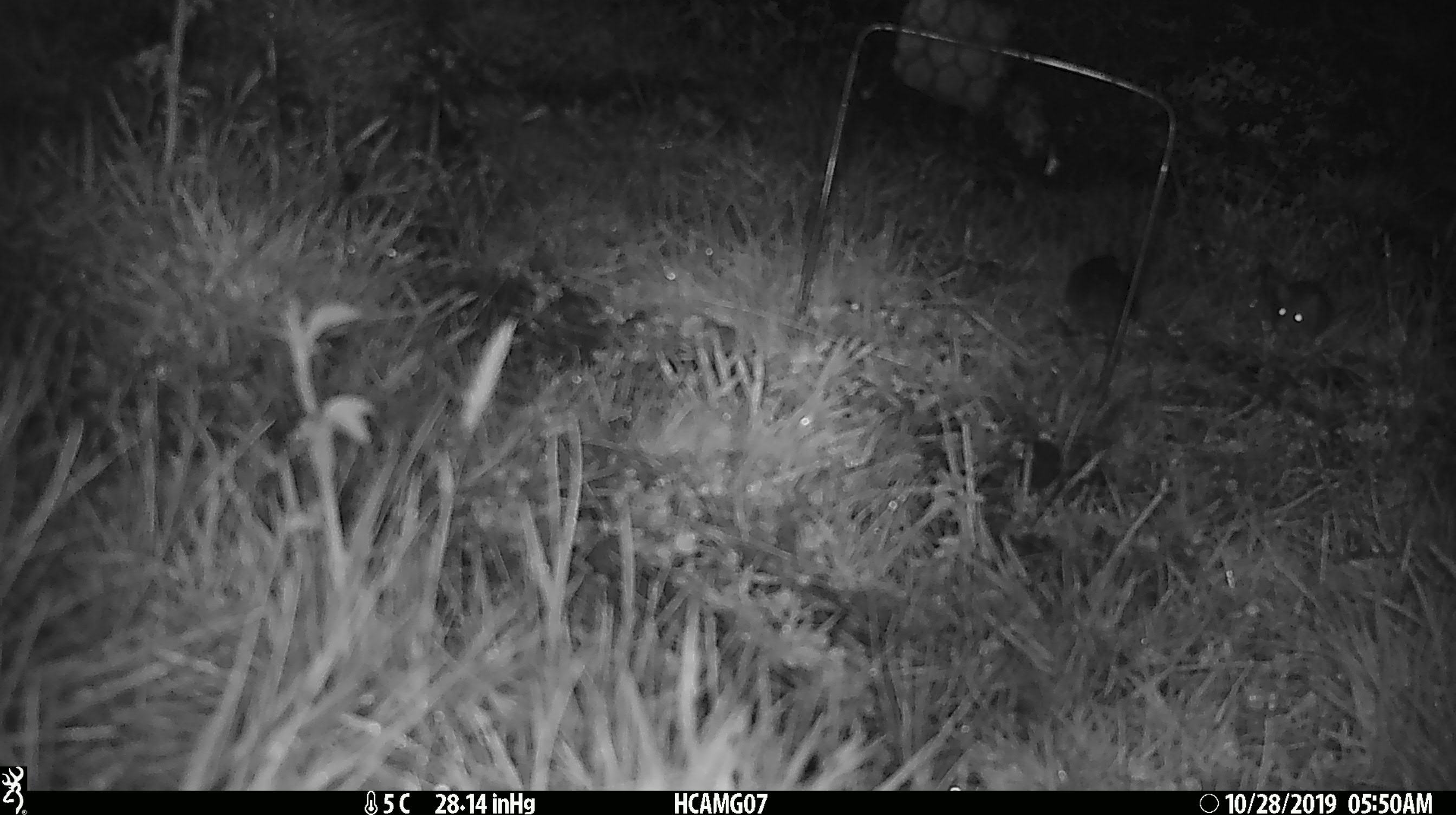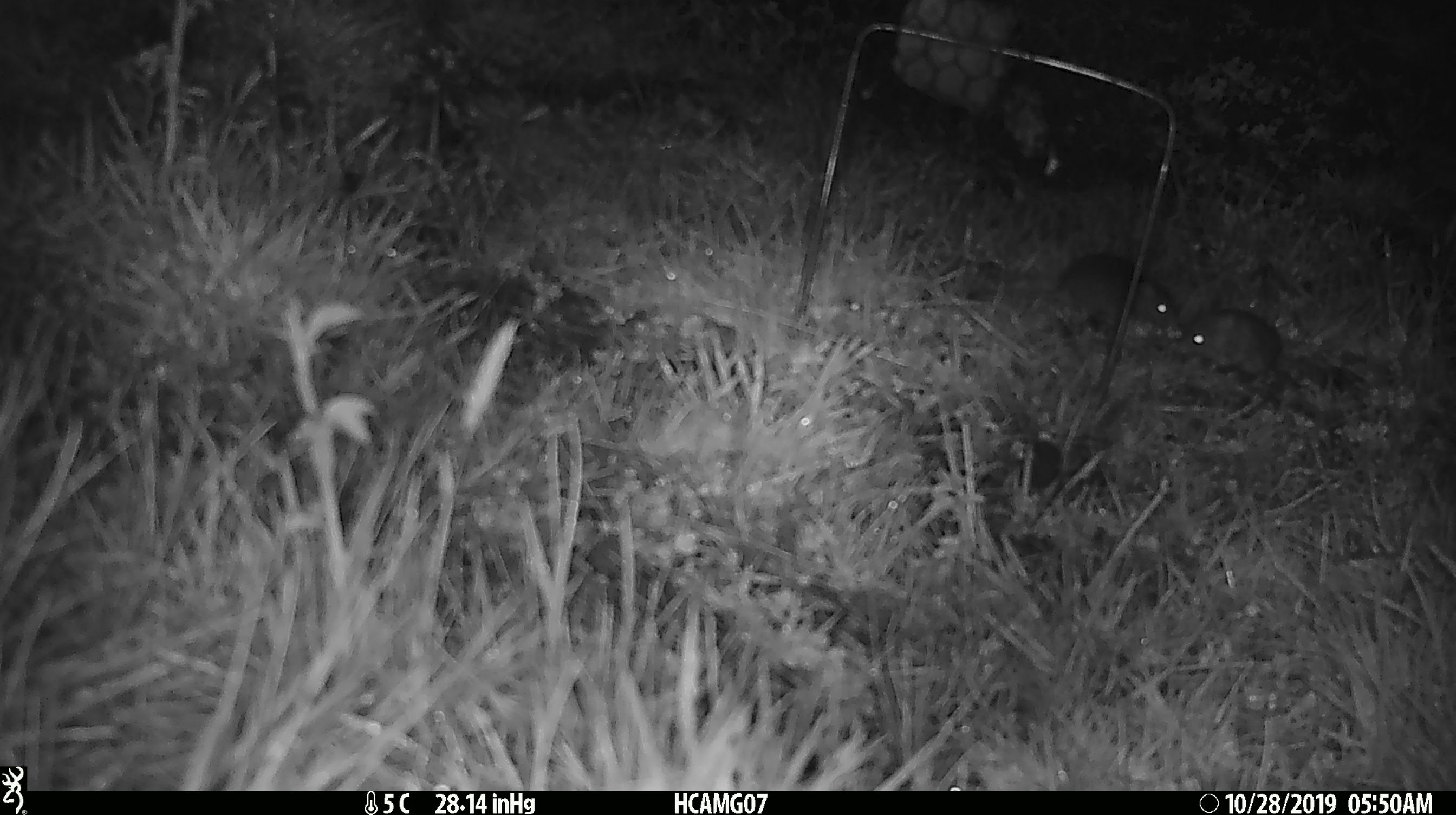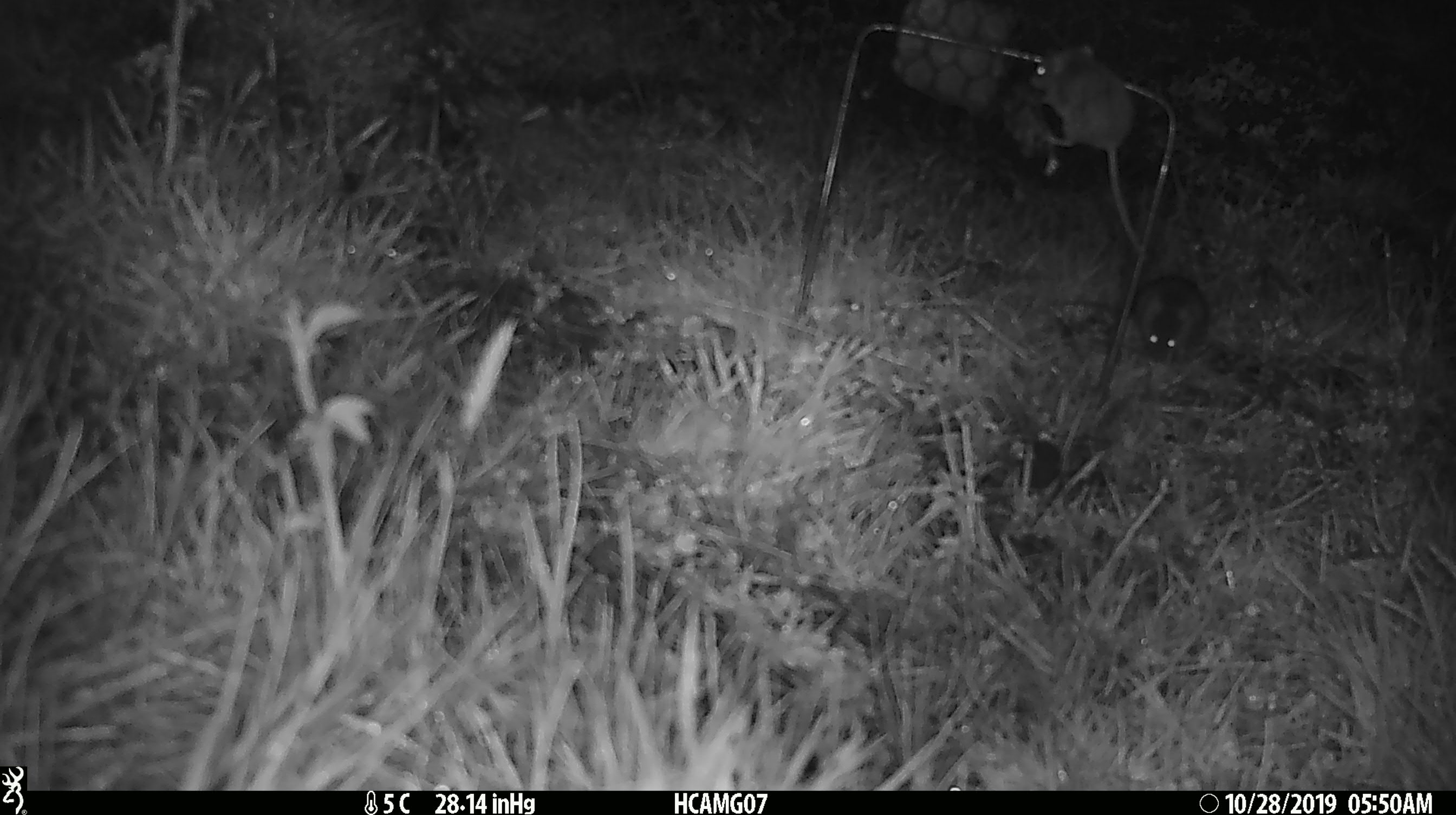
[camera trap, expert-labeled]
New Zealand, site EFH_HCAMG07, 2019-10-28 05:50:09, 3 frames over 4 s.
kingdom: Animalia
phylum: Chordata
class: Mammalia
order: Rodentia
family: Muridae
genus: Mus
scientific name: Mus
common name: mouse